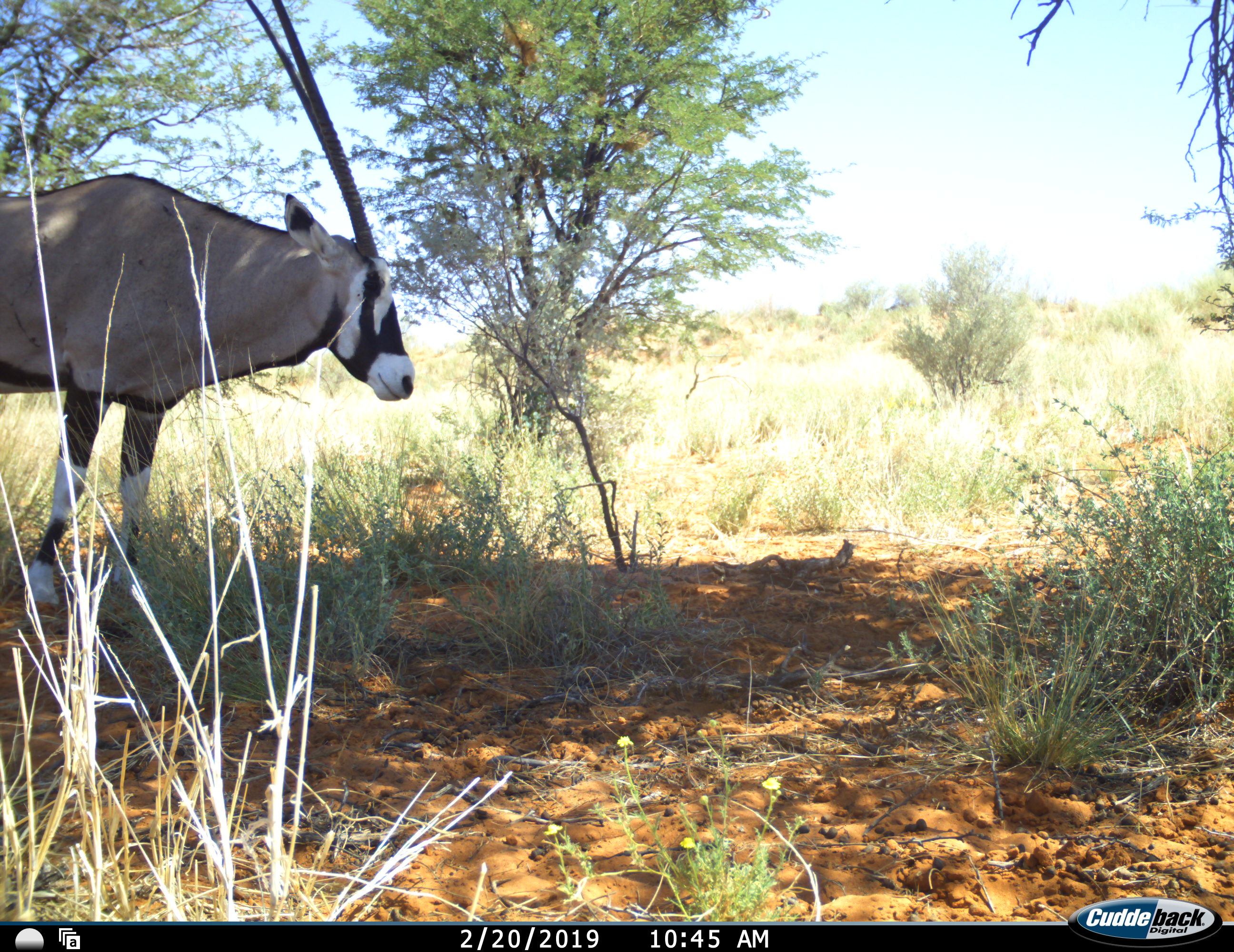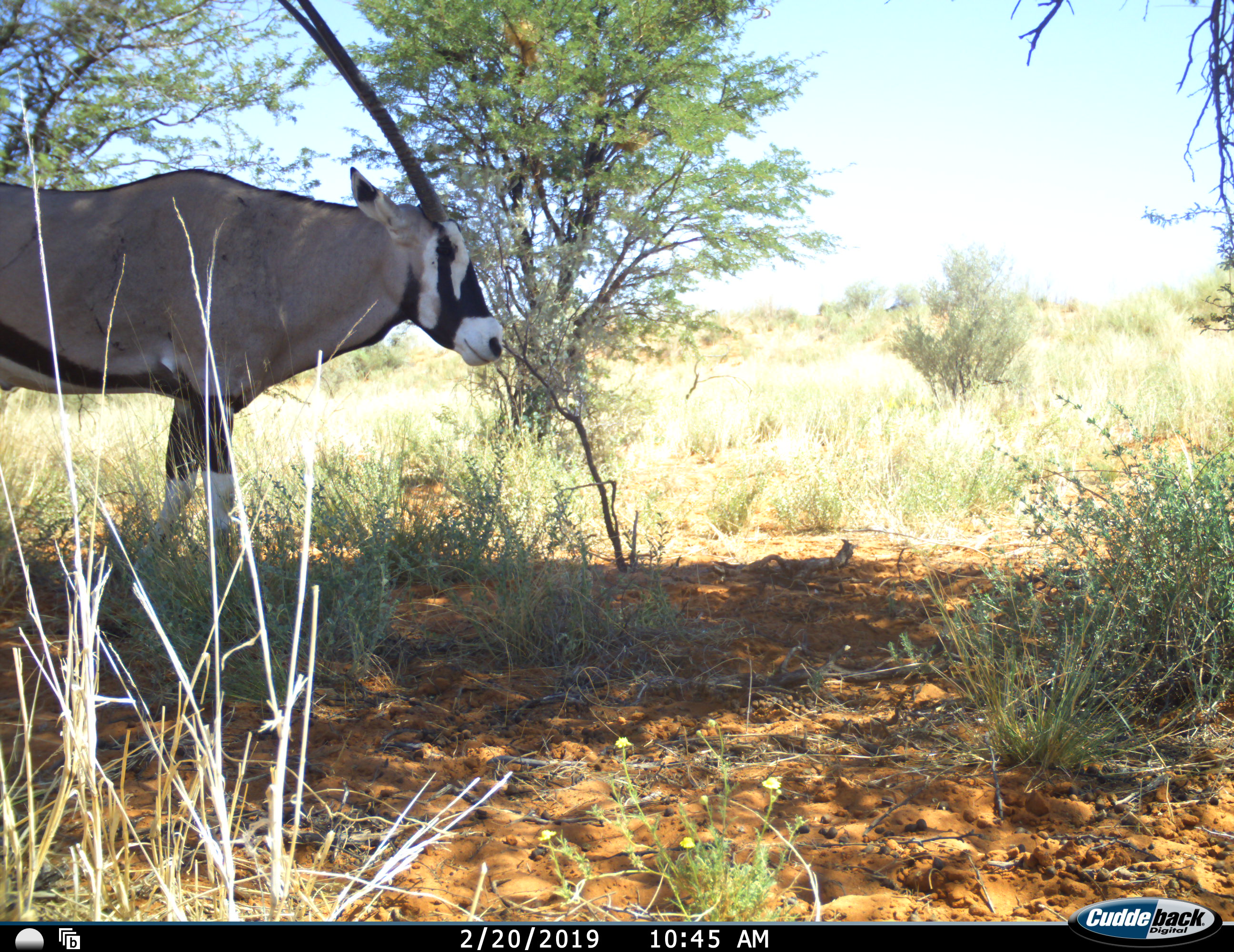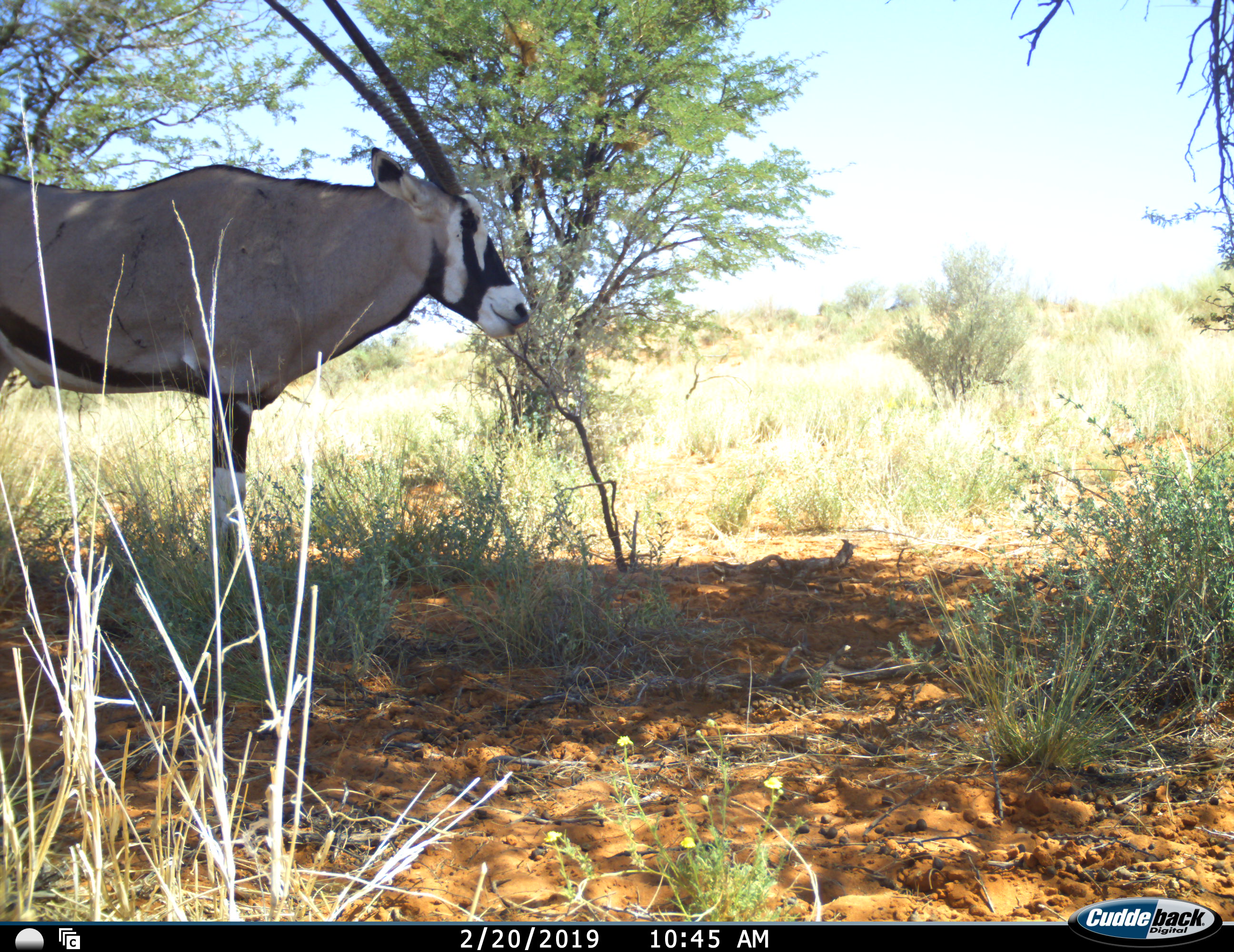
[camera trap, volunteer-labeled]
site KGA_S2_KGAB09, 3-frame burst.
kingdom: Animalia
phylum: Chordata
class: Mammalia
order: Artiodactyla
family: Bovidae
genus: Oryx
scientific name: Oryx gazella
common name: gemsbok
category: oryx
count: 1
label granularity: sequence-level